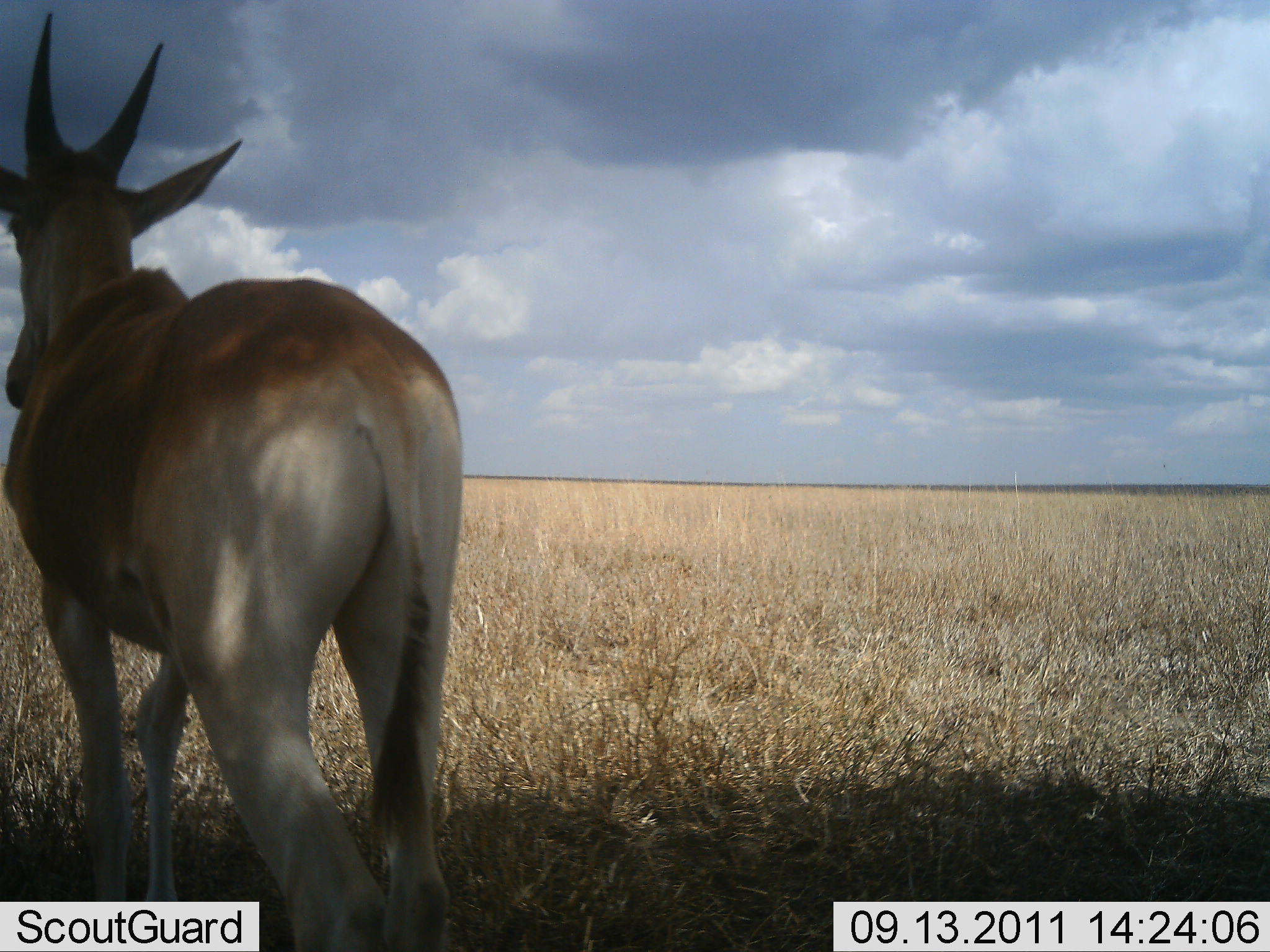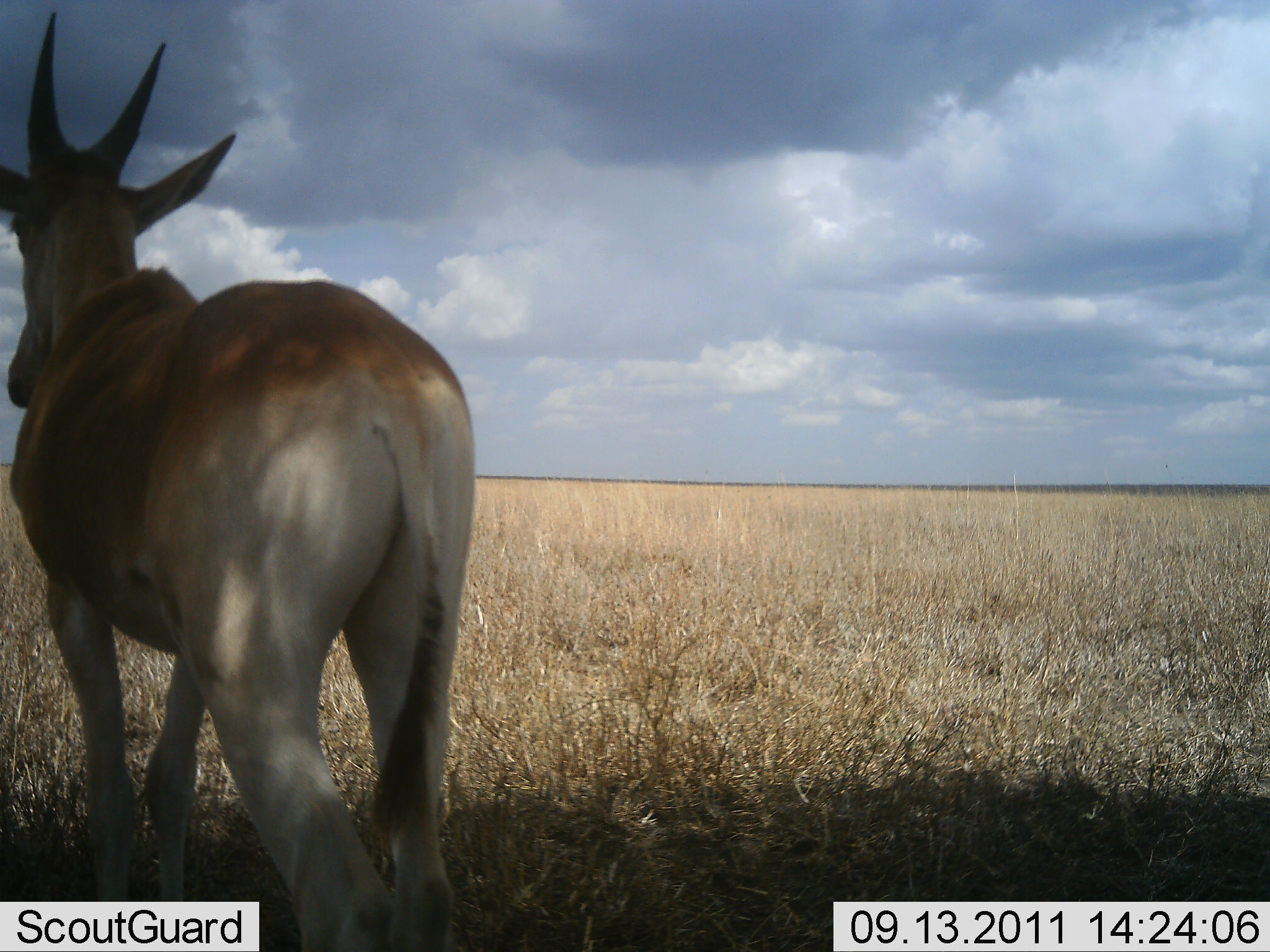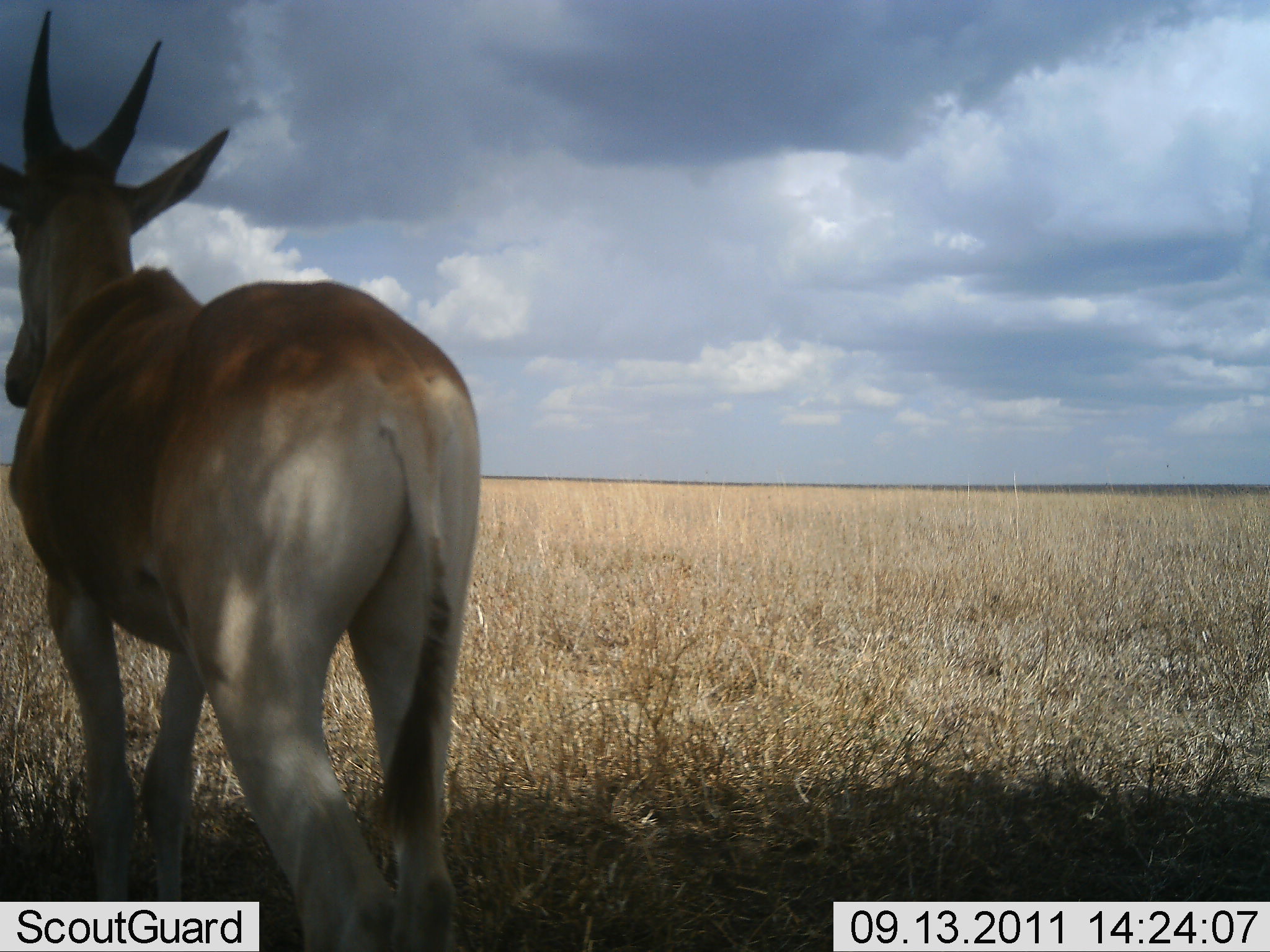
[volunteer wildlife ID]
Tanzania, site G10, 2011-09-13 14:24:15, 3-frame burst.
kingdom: Animalia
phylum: Chordata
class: Mammalia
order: Artiodactyla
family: Bovidae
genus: Alcelaphus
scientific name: Alcelaphus buselaphus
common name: hartebeest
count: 1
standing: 70%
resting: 0%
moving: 30%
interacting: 0%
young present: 0%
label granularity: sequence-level